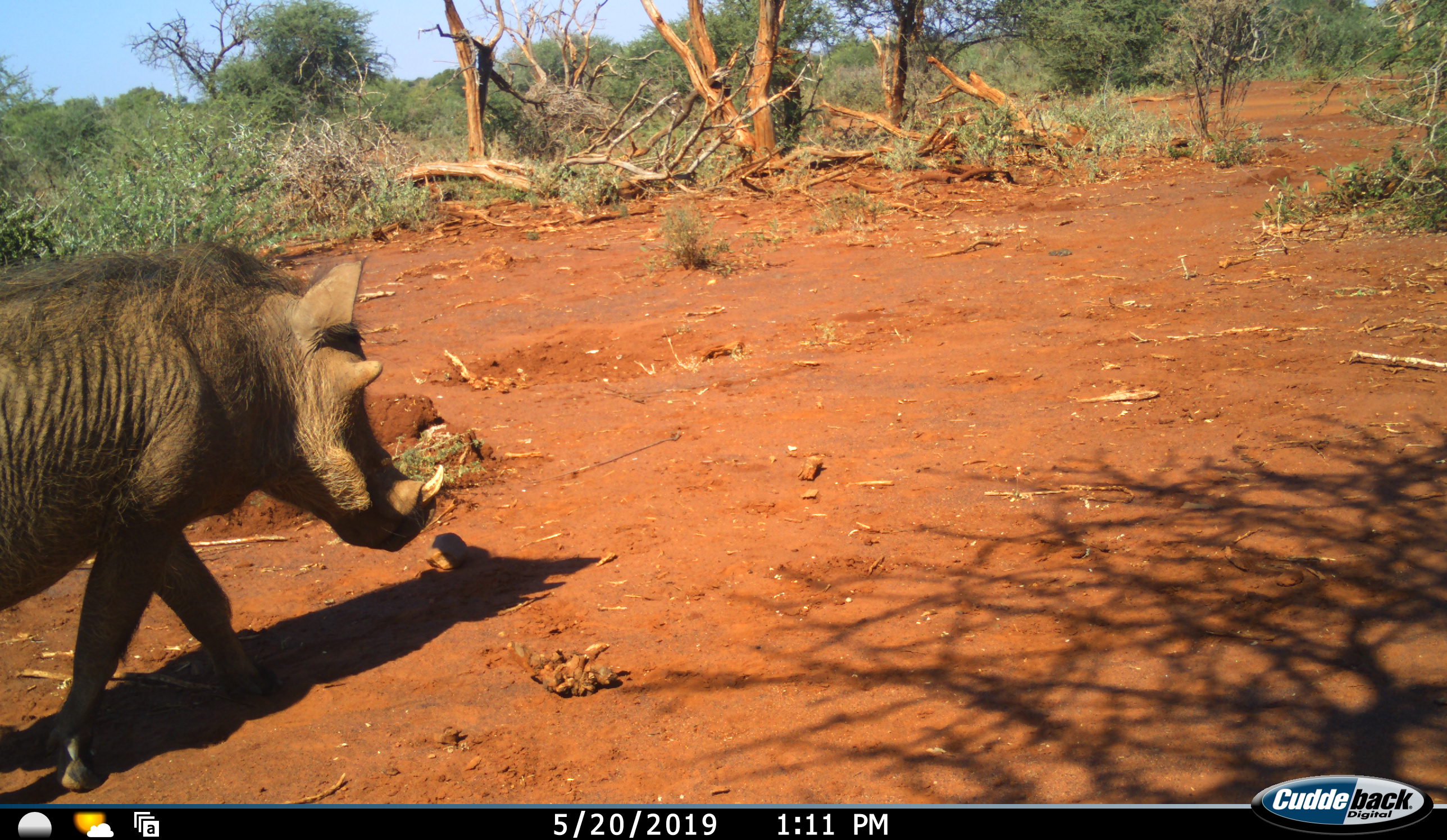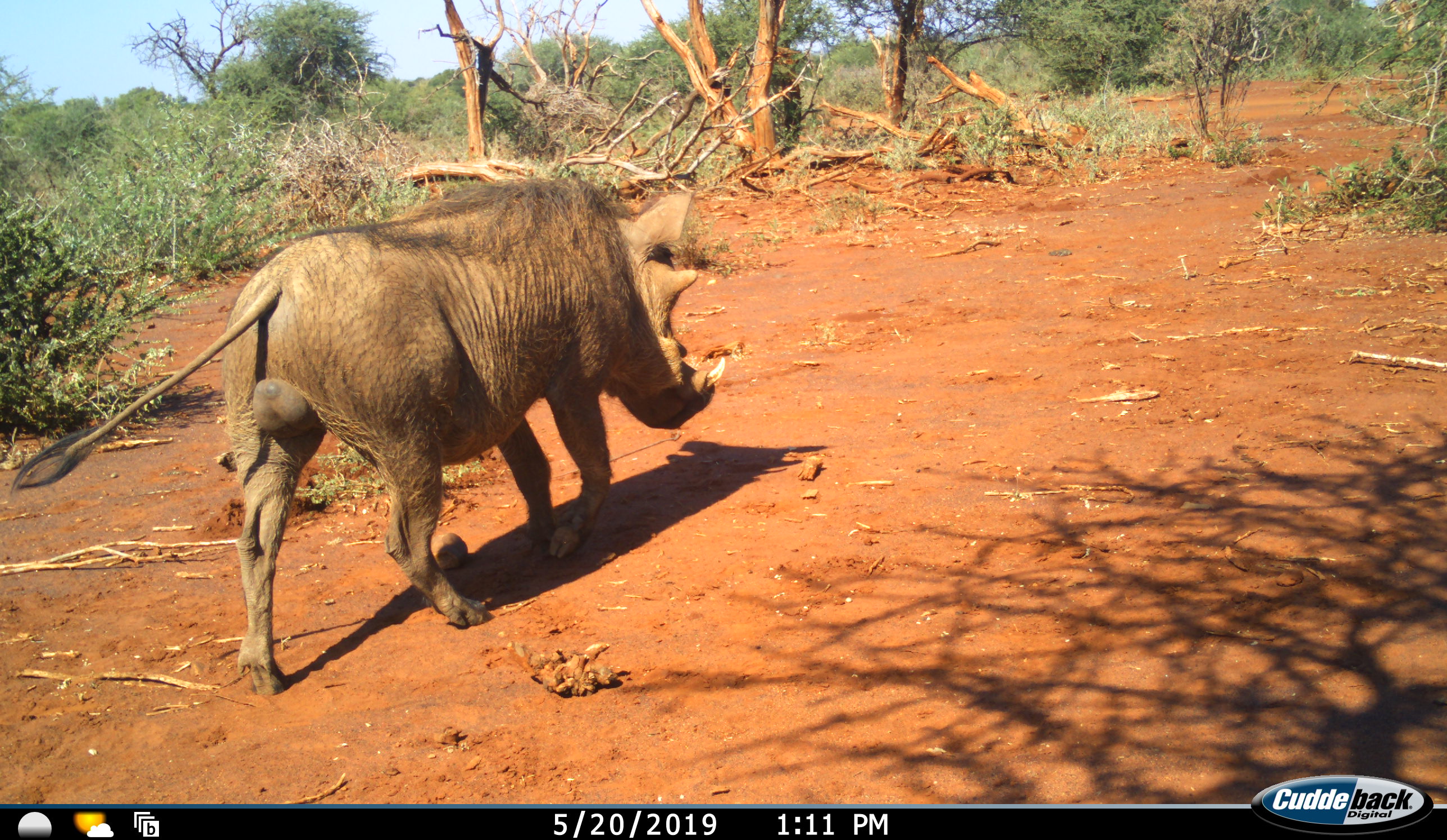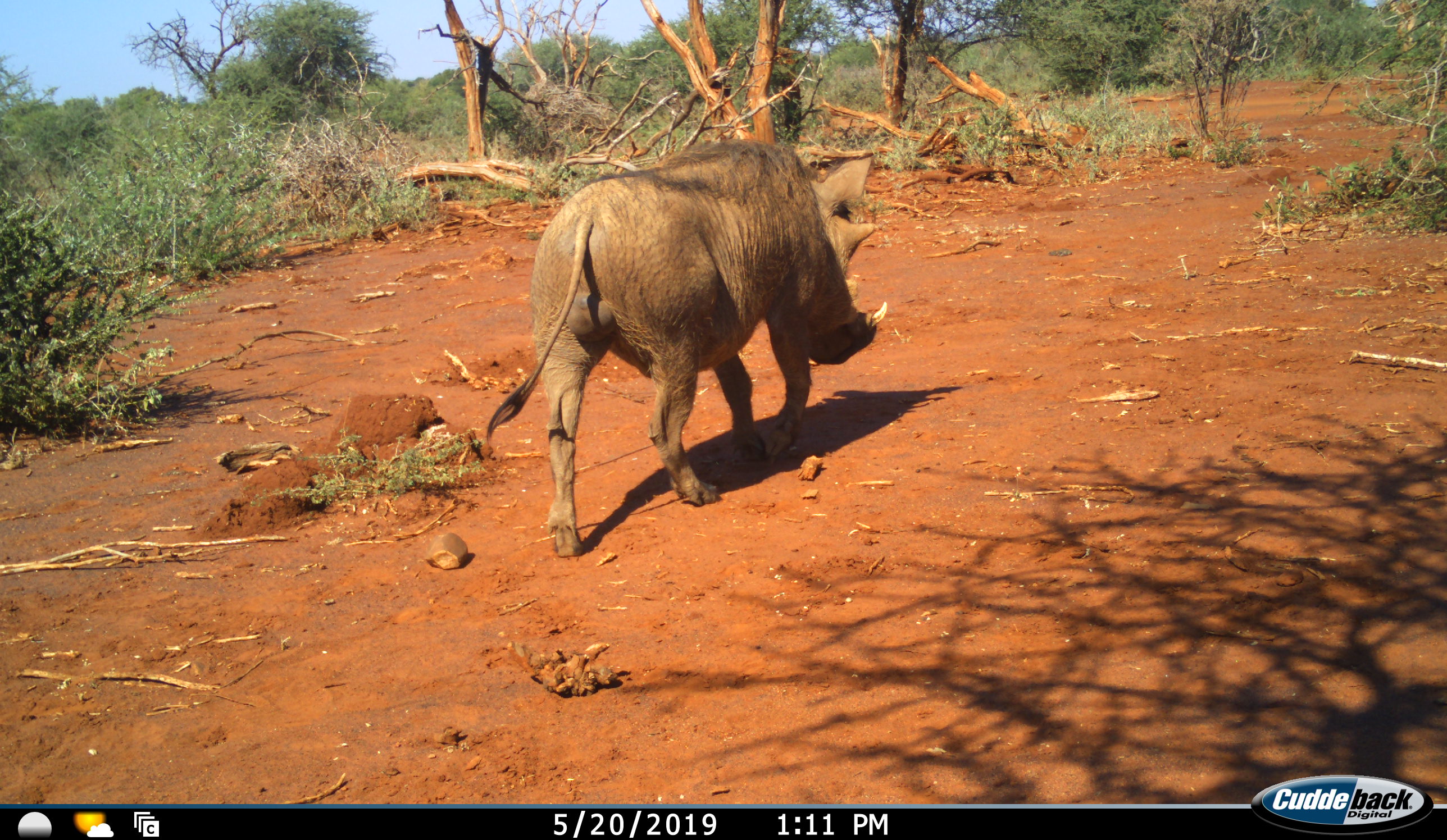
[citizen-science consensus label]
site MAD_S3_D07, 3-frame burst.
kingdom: Animalia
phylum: Chordata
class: Mammalia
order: Artiodactyla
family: Suidae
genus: Phacochoerus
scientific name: Phacochoerus africanus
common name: warthog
Warthog (Phacochoerus africanus), count 1. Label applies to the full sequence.